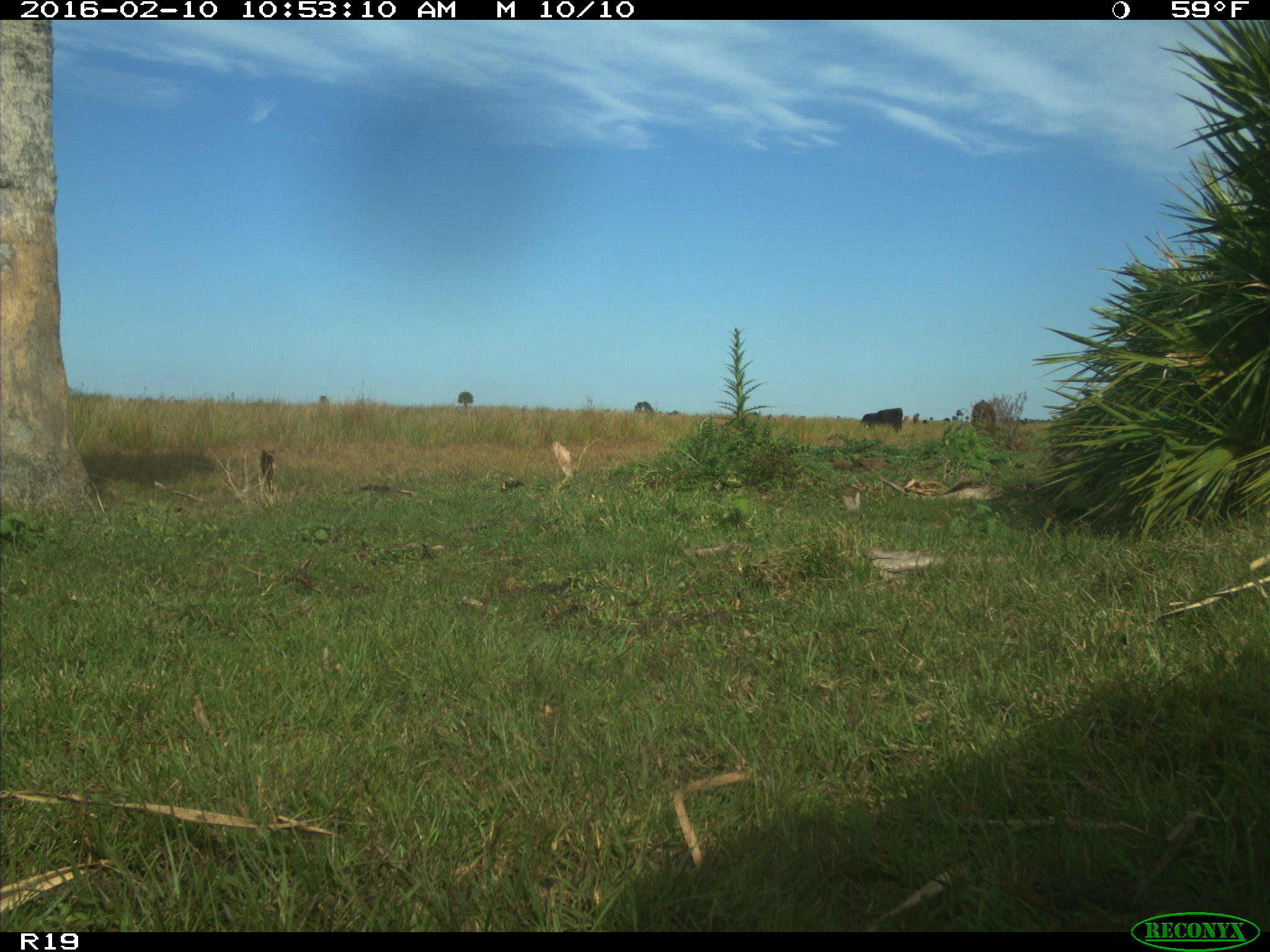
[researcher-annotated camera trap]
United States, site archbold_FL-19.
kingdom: Animalia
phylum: Chordata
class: Mammalia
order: Artiodactyla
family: Bovidae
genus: Bos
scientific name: Bos taurus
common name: domestic cow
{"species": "Bos taurus (domestic cow)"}